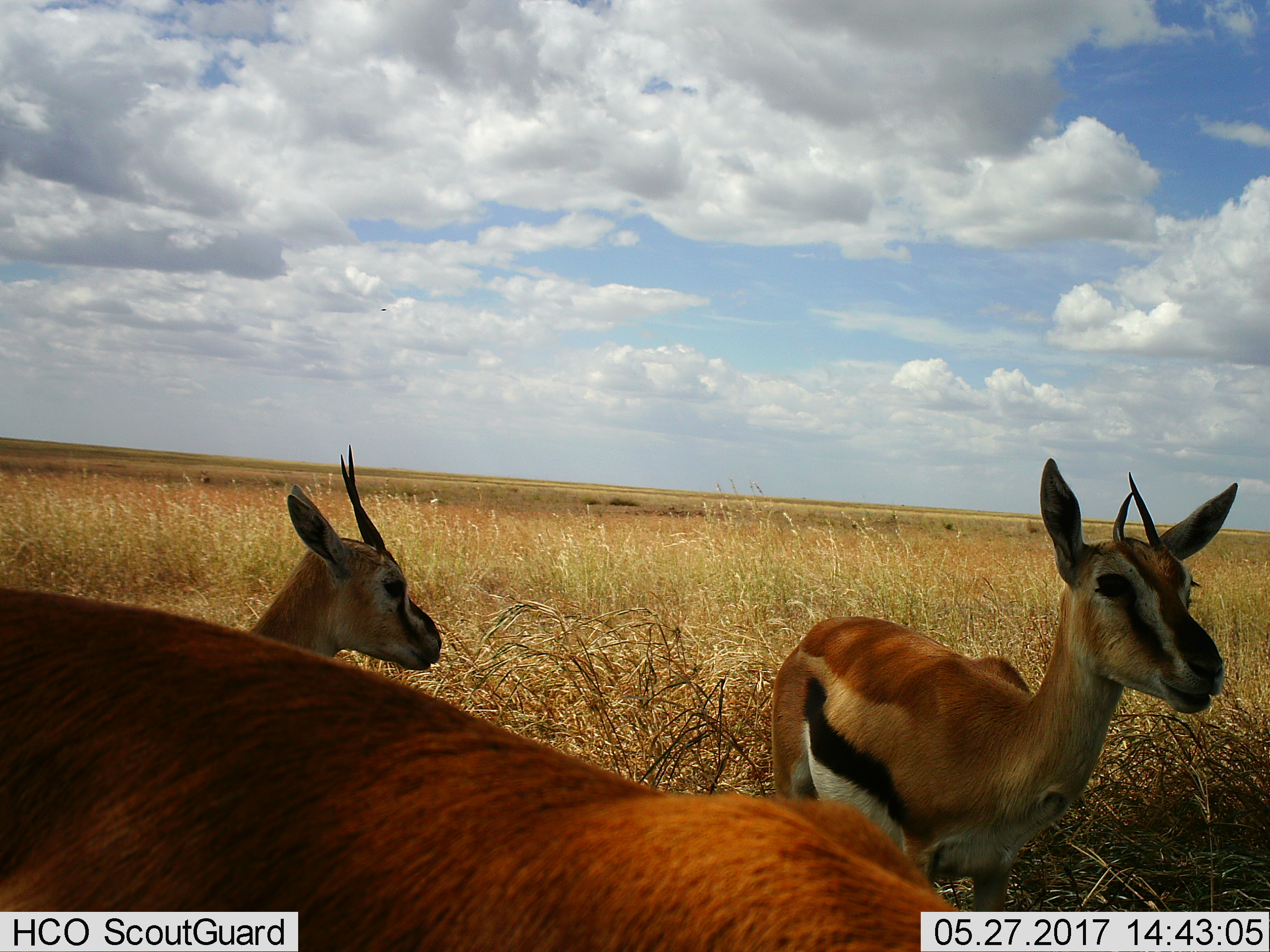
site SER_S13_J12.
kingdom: Animalia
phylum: Chordata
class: Mammalia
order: Artiodactyla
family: Bovidae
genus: Eudorcas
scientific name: Eudorcas thomsonii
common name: thomson's gazelle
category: gazellethomsons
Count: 3.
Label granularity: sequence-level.